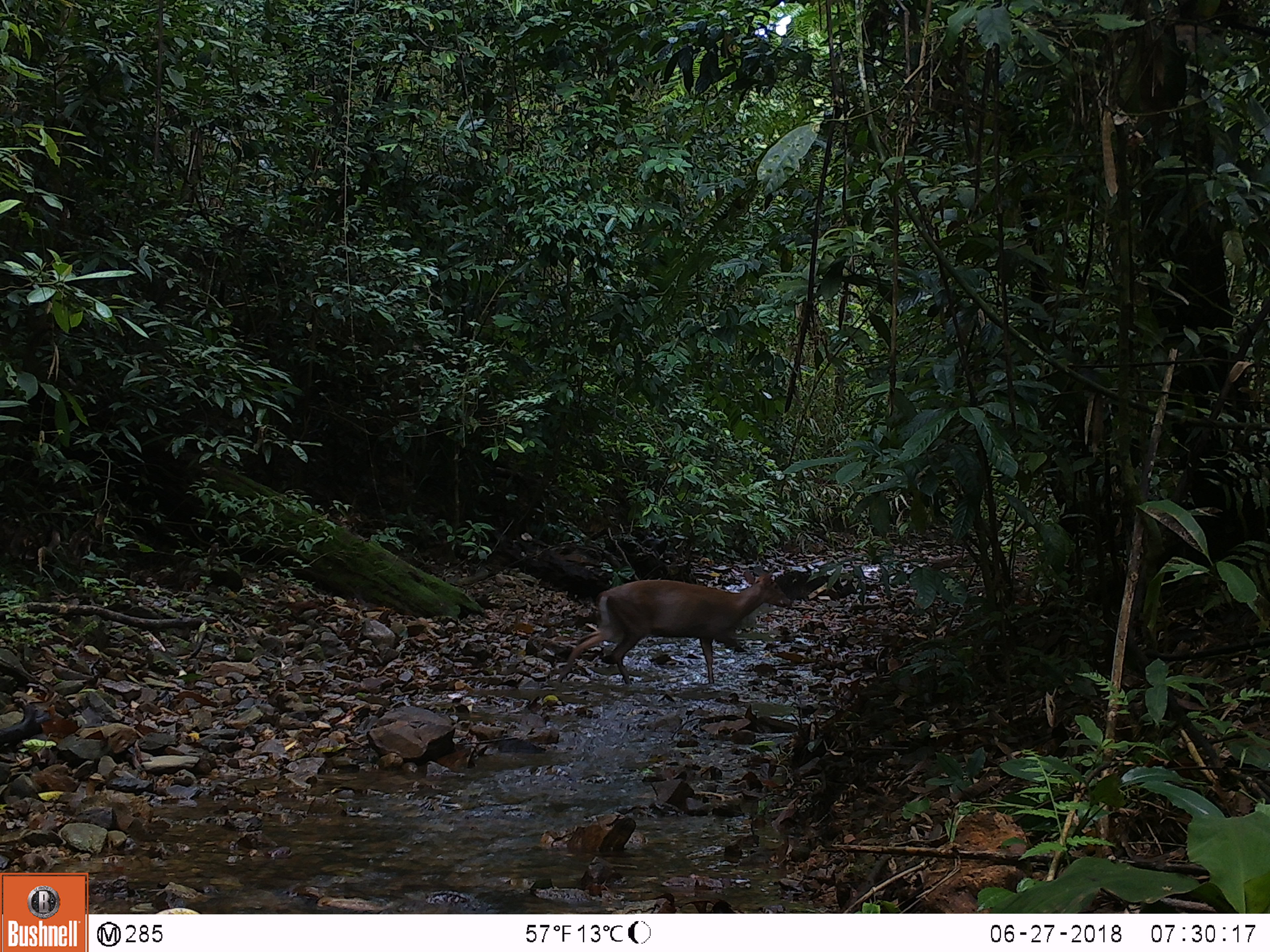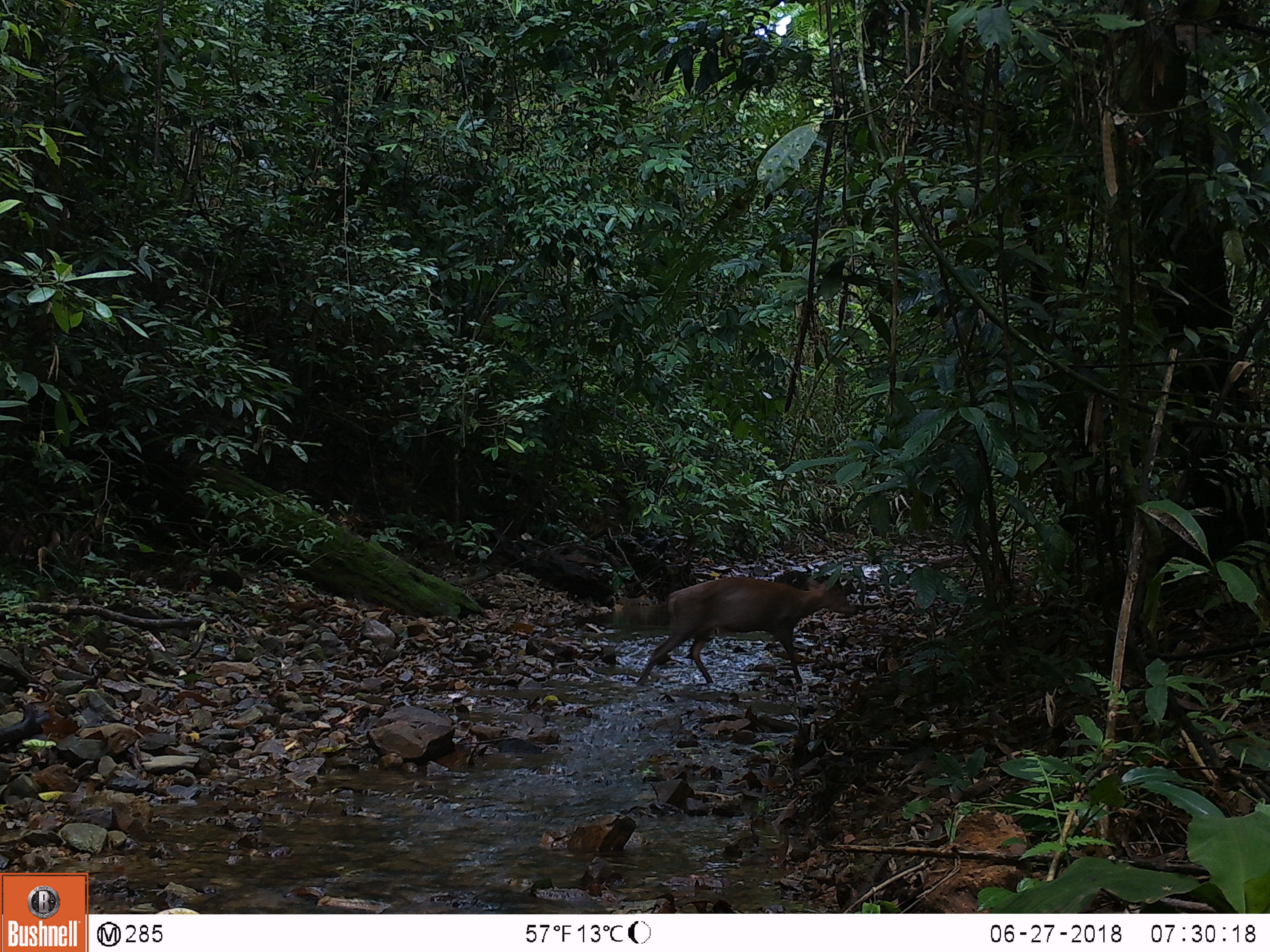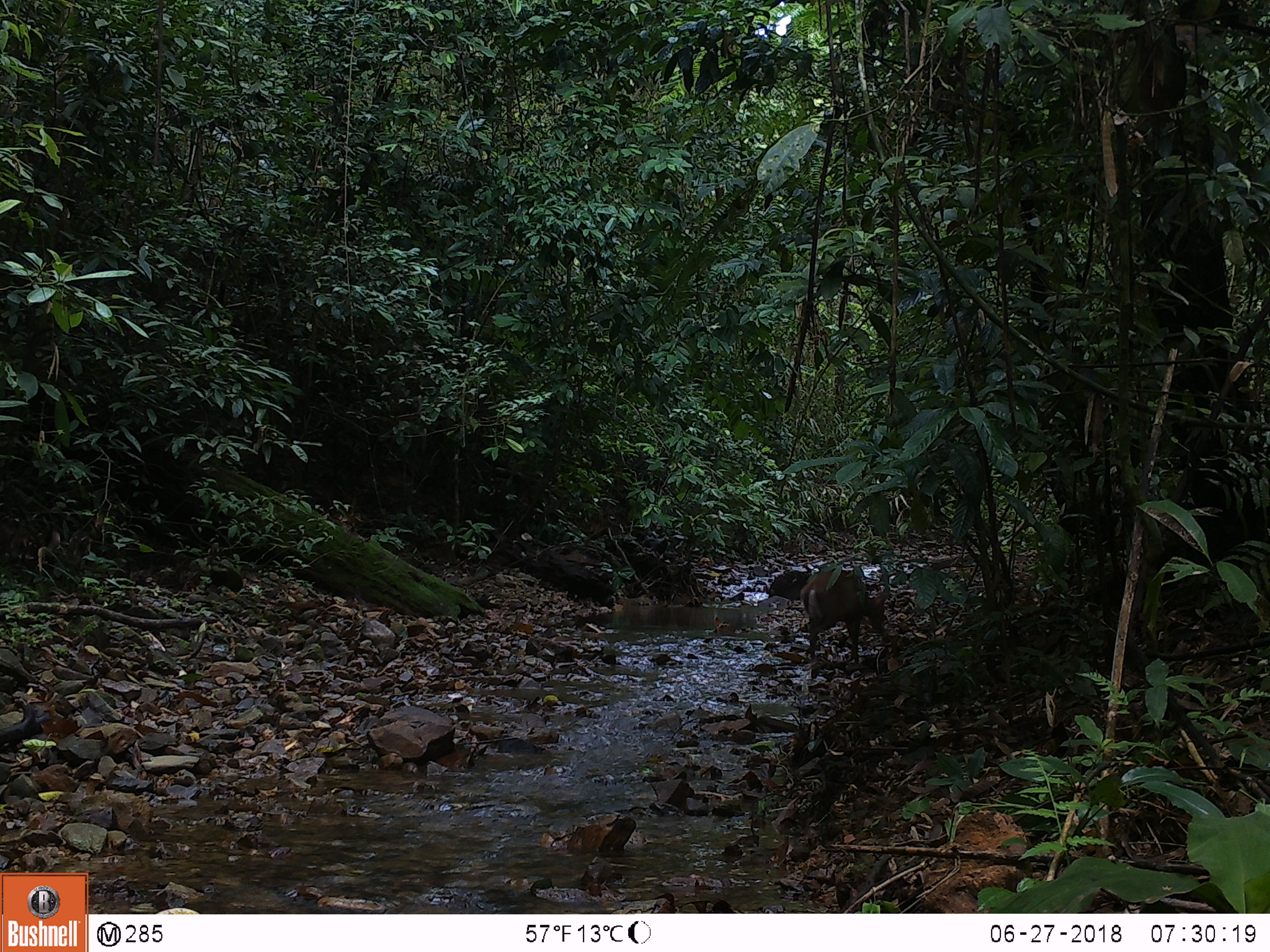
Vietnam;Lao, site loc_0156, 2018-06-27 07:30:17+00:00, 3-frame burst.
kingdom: Animalia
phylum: Chordata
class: Mammalia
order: Artiodactyla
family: Cervidae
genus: Muntiacus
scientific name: Muntiacus rooseveltorum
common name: roosevelt's muntjac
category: roosevelts muntjac group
Roosevelts muntjac group (roosevelt's muntjac) (Muntiacus rooseveltorum). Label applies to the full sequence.